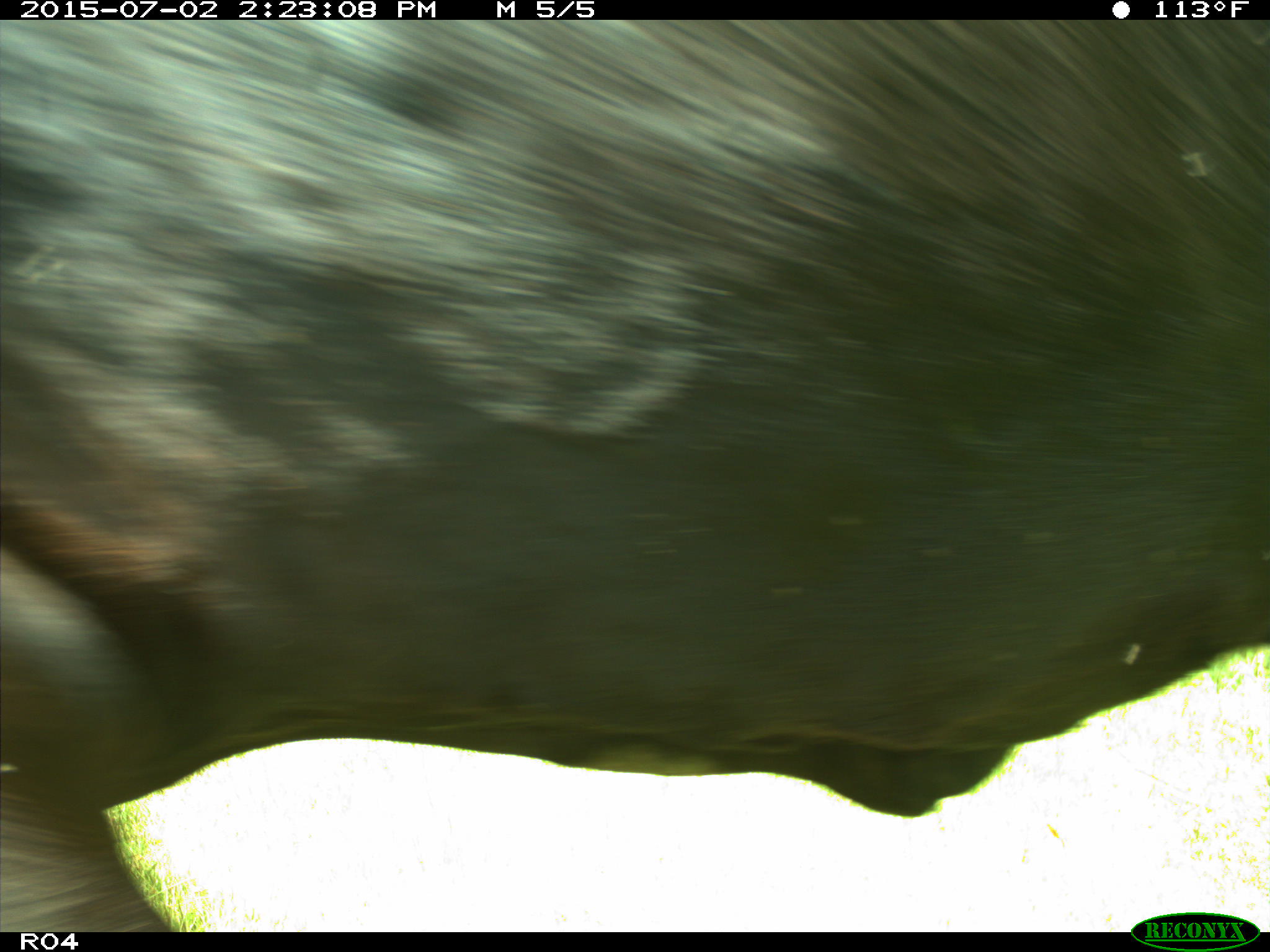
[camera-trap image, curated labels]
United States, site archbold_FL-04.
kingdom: Animalia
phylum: Chordata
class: Mammalia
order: Artiodactyla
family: Bovidae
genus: Bos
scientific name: Bos taurus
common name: domestic cow